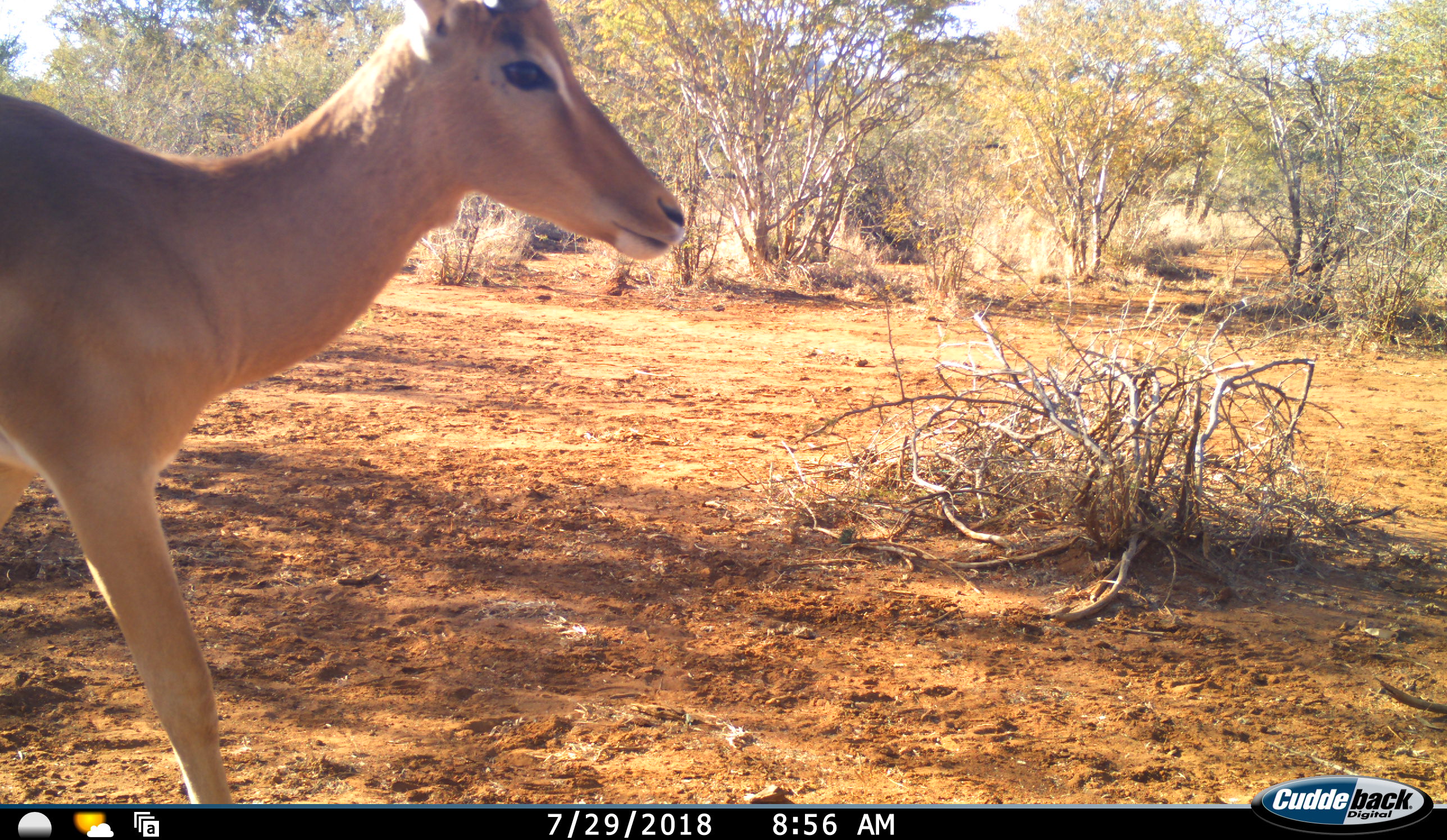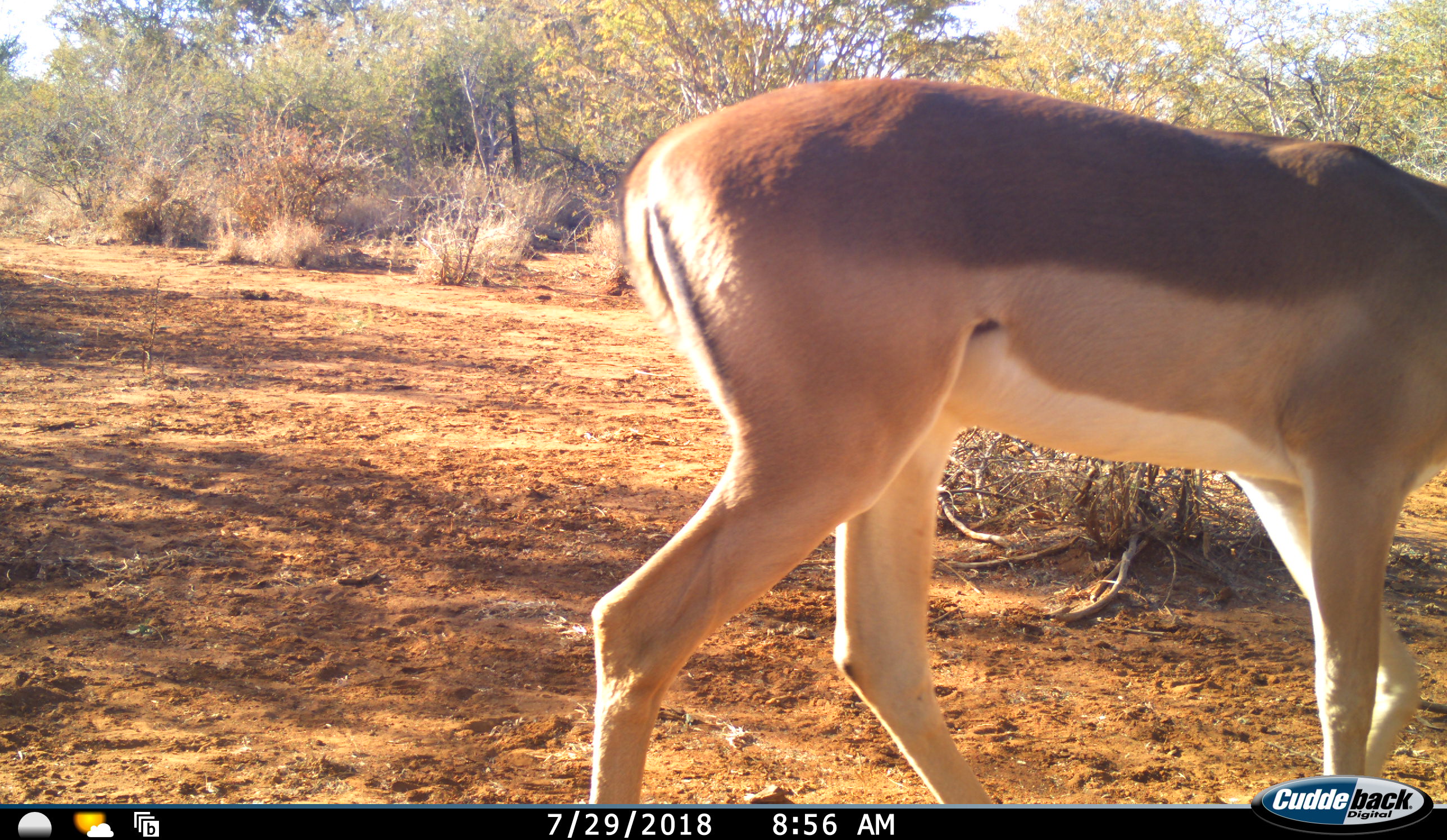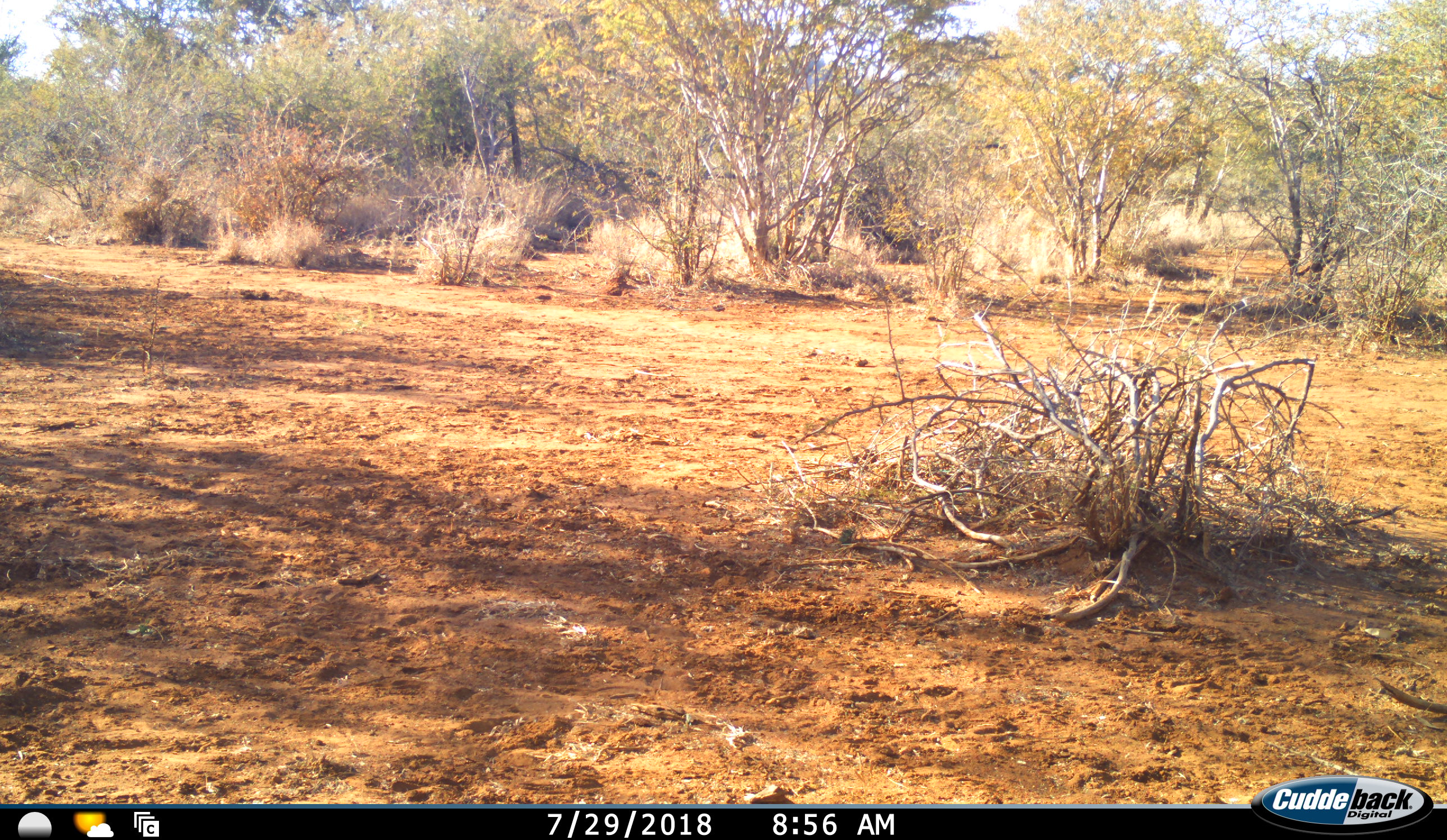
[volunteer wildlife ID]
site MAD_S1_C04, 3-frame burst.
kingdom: Animalia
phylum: Chordata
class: Mammalia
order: Artiodactyla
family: Bovidae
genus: Aepyceros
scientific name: Aepyceros melampus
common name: impala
Impala (Aepyceros melampus), count 1. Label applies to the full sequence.